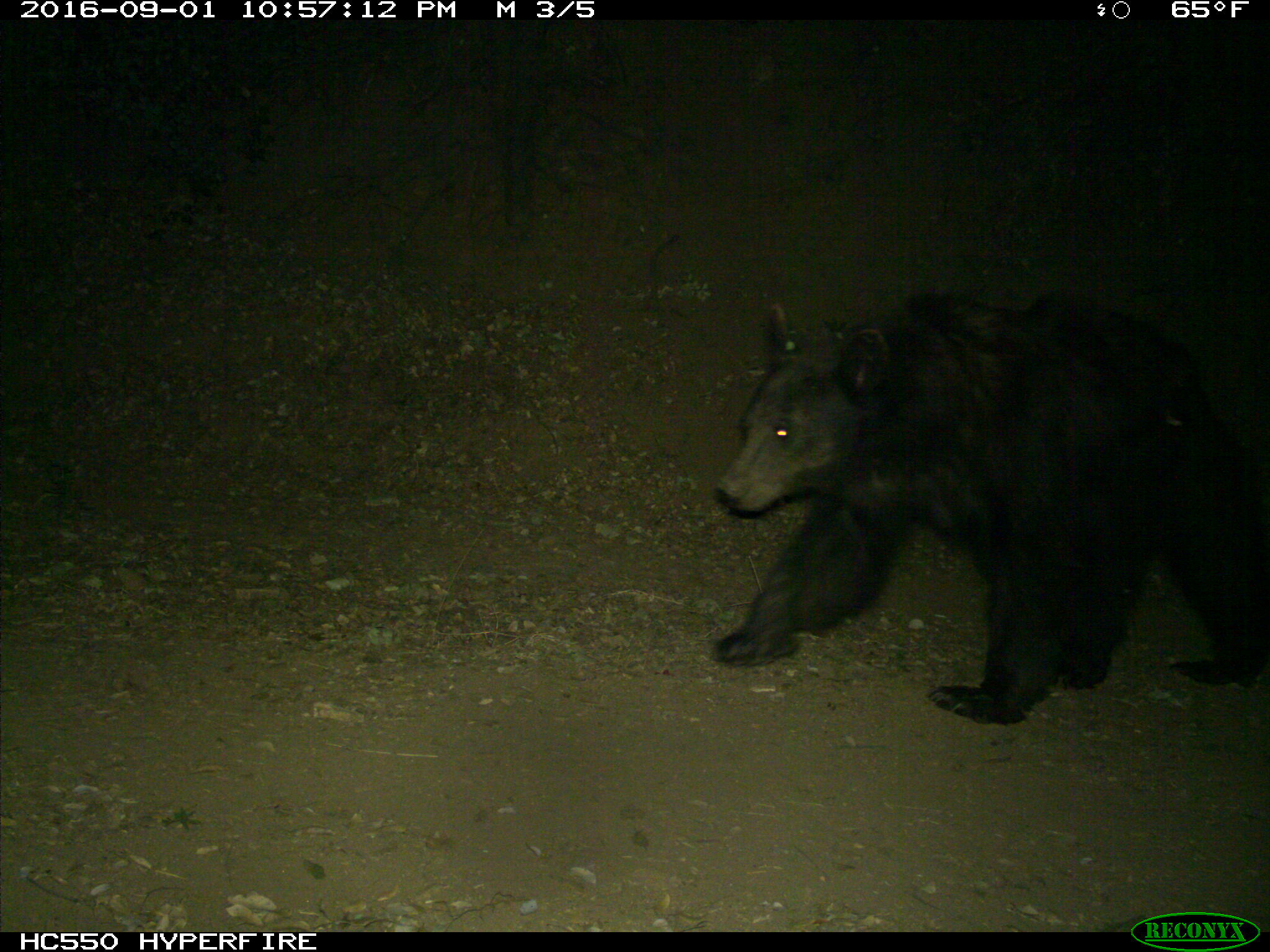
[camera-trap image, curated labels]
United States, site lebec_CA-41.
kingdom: Animalia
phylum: Chordata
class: Mammalia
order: Carnivora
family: Ursidae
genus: Ursus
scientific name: Ursus americanus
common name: american black bear